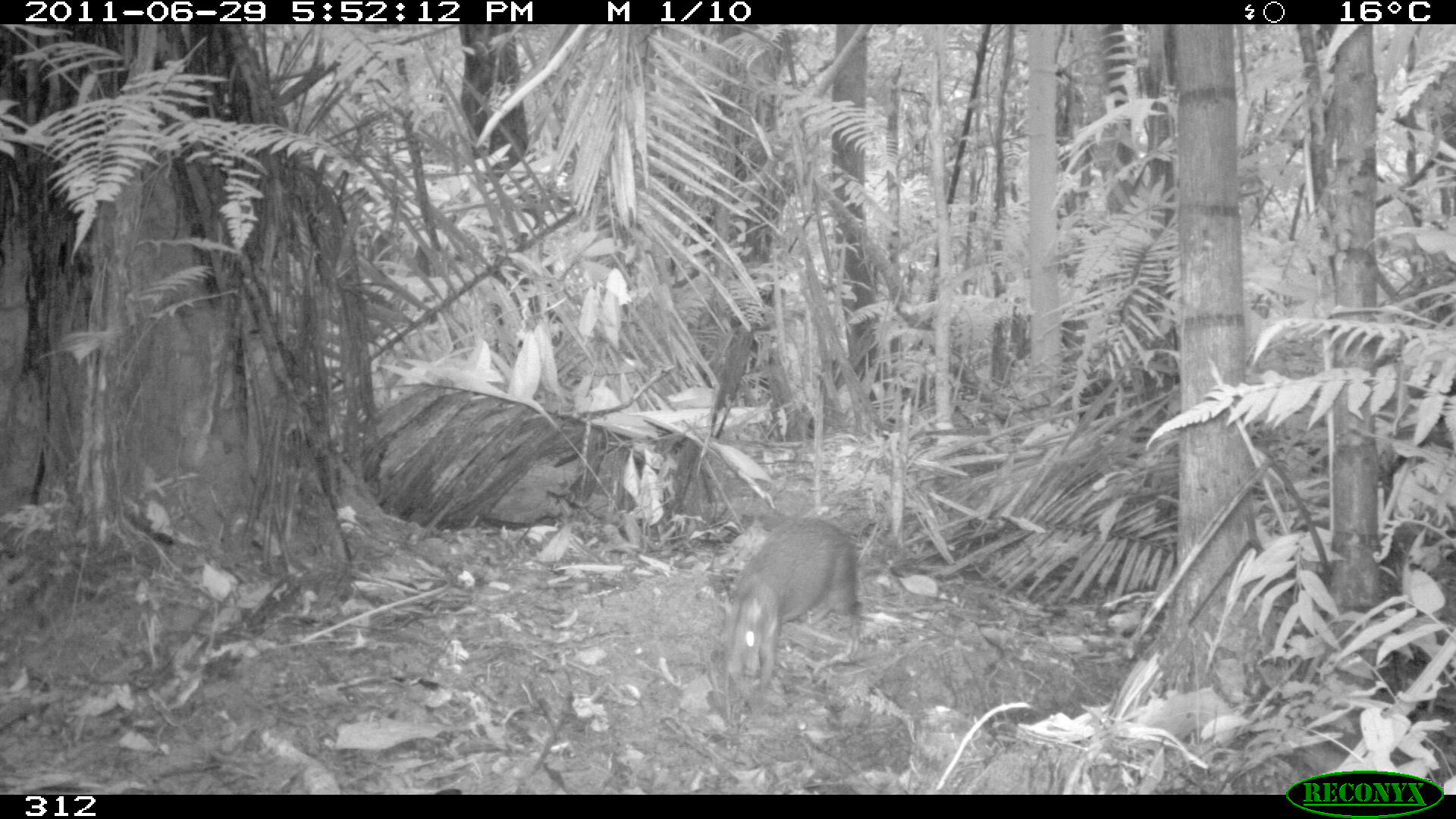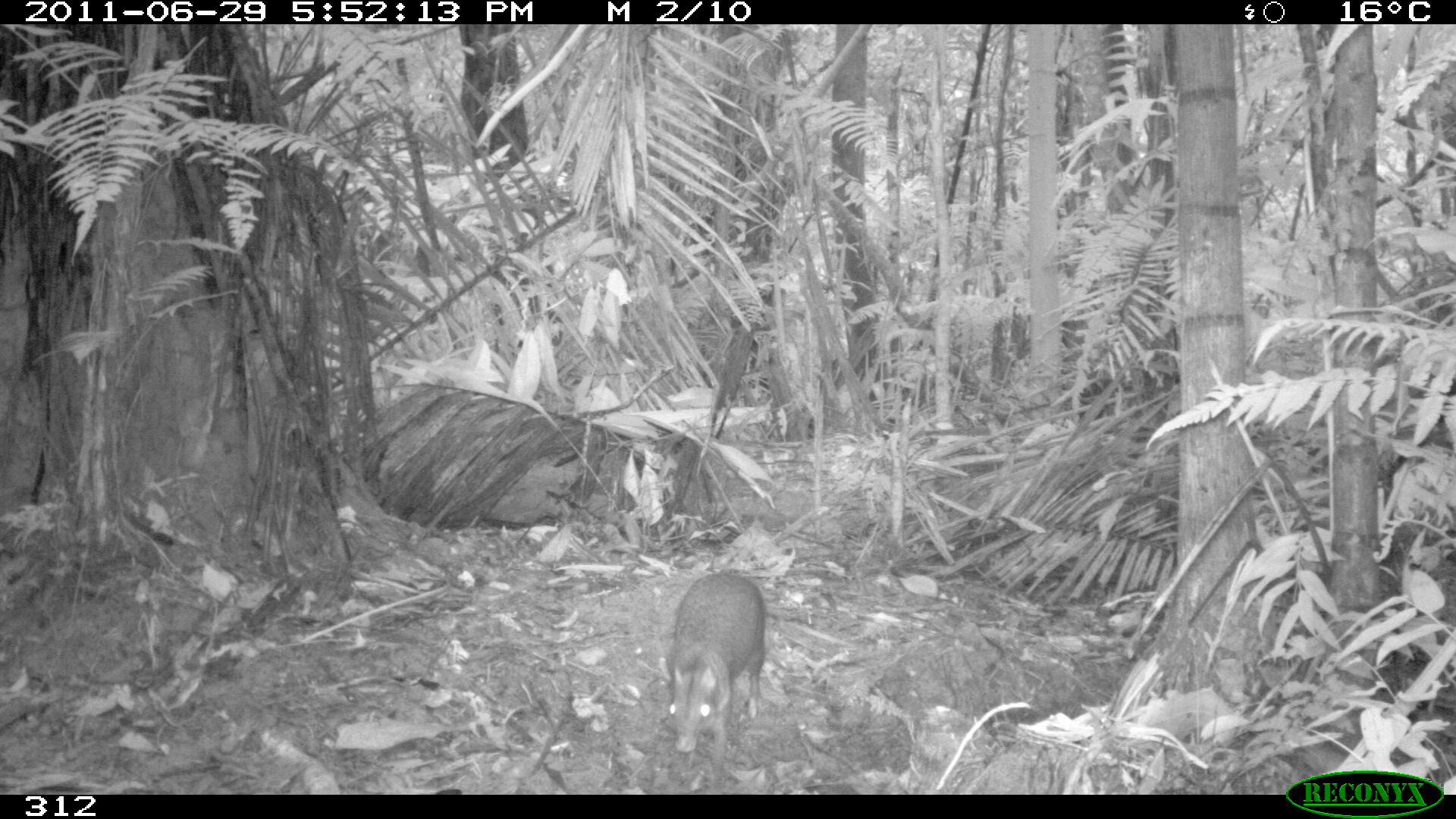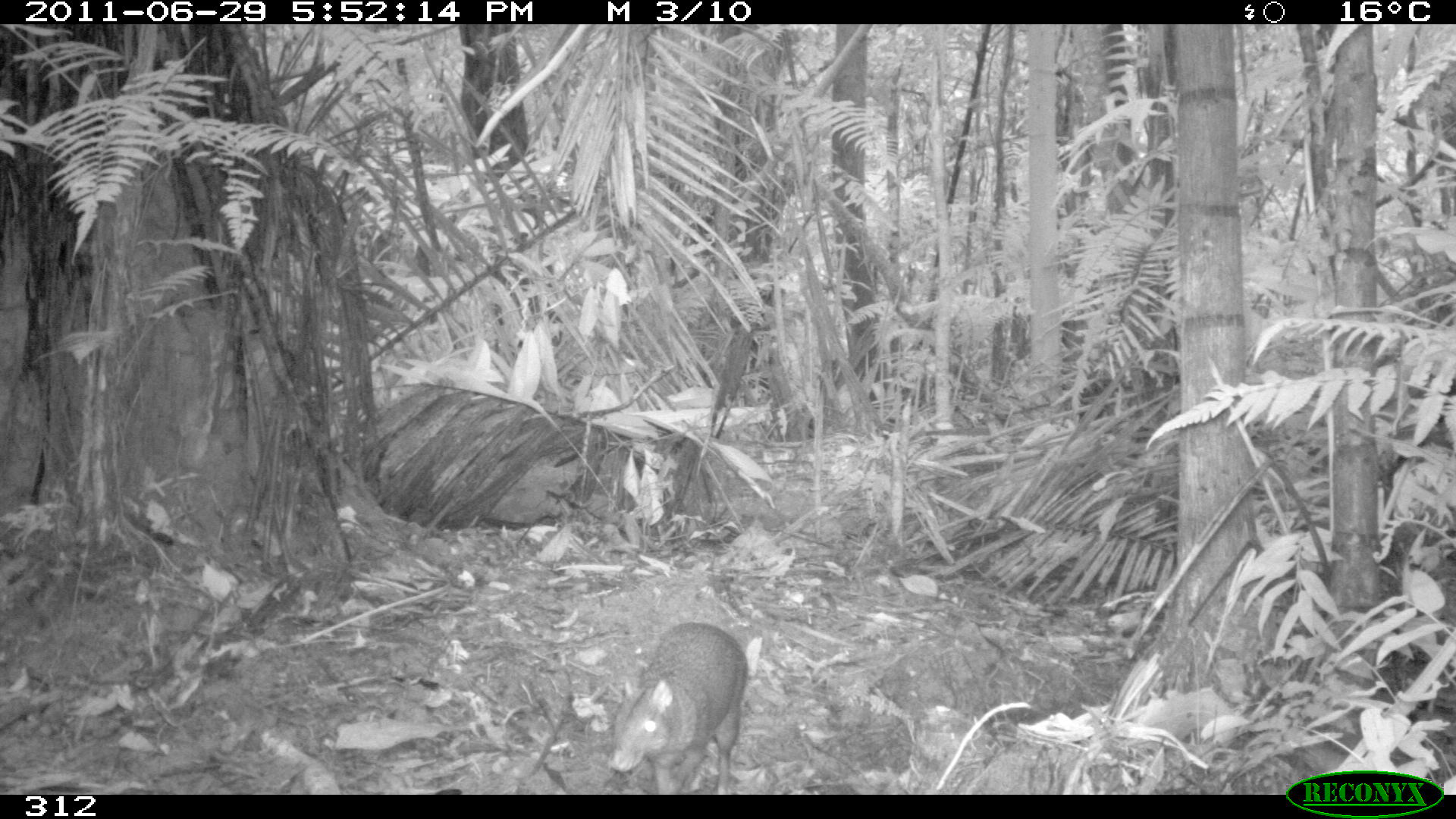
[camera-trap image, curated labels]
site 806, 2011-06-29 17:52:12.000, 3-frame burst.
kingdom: Animalia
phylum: Chordata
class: Mammalia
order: Rodentia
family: Dasyproctidae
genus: Dasyprocta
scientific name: Dasyprocta punctata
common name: central american agouti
Dasyprocta punctata (central american agouti).